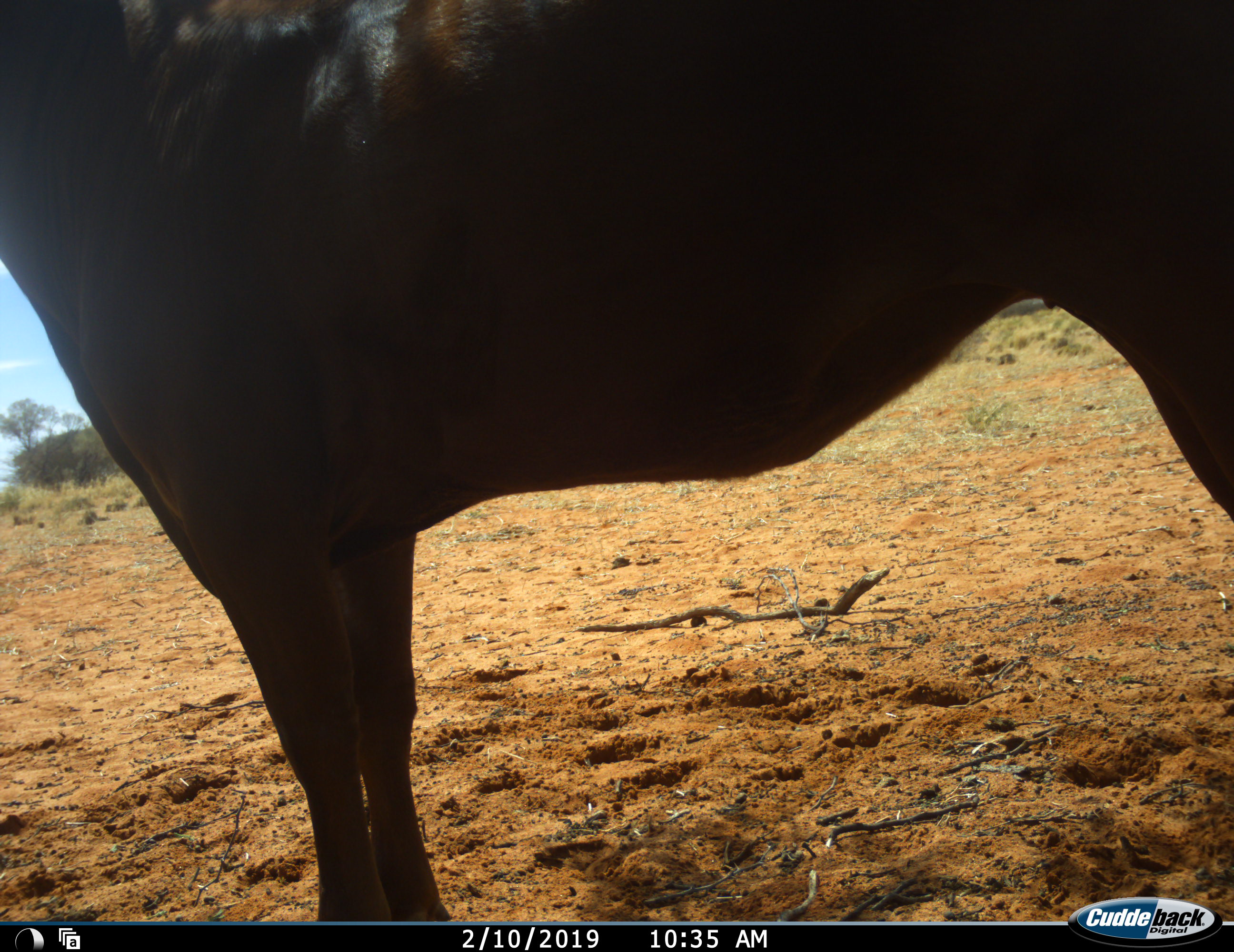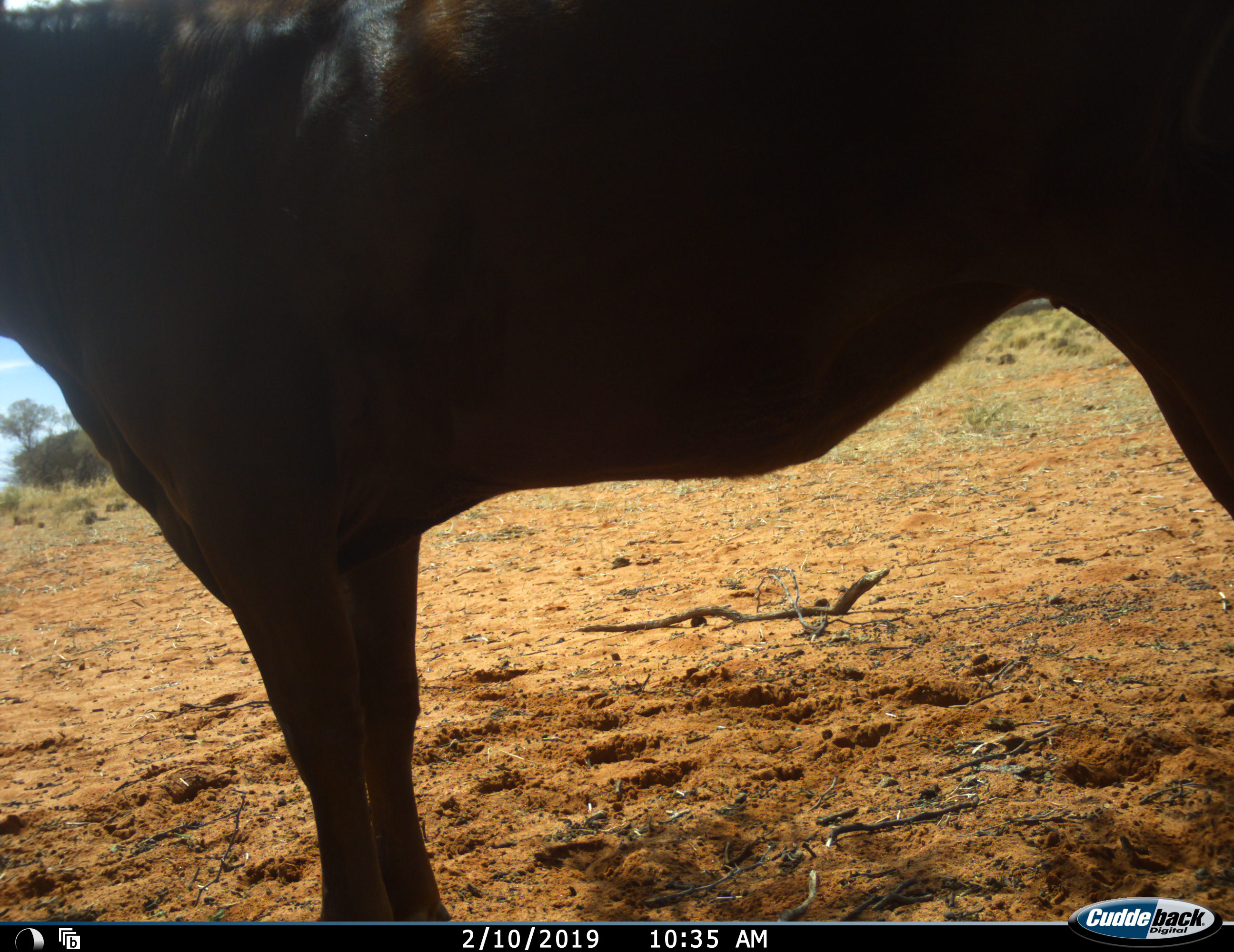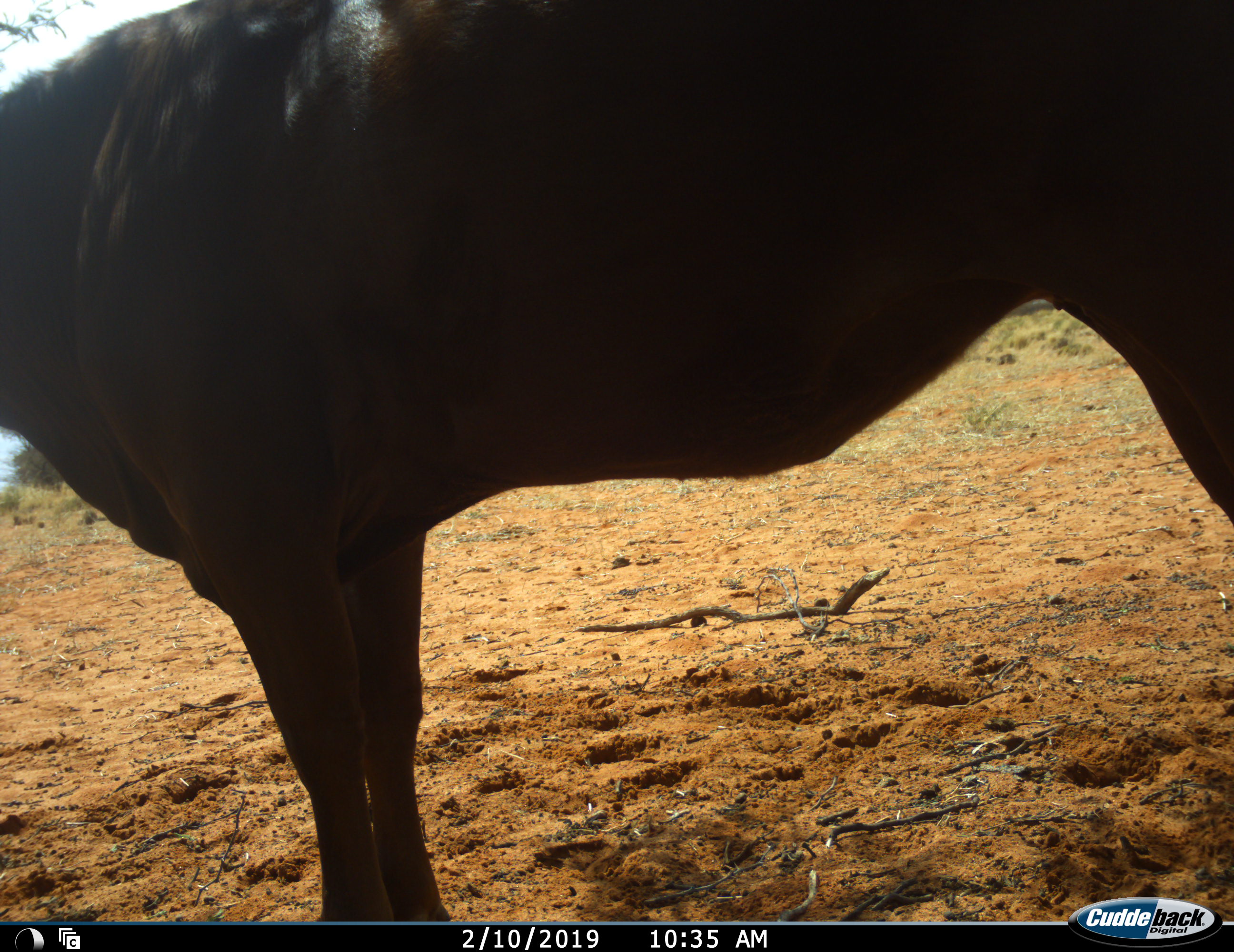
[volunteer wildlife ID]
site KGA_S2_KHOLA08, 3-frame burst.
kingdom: Animalia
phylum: Chordata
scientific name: Vertebrata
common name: domestic animal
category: domesticanimal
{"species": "domesticanimal (domestic animal) (Vertebrata)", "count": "1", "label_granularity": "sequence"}